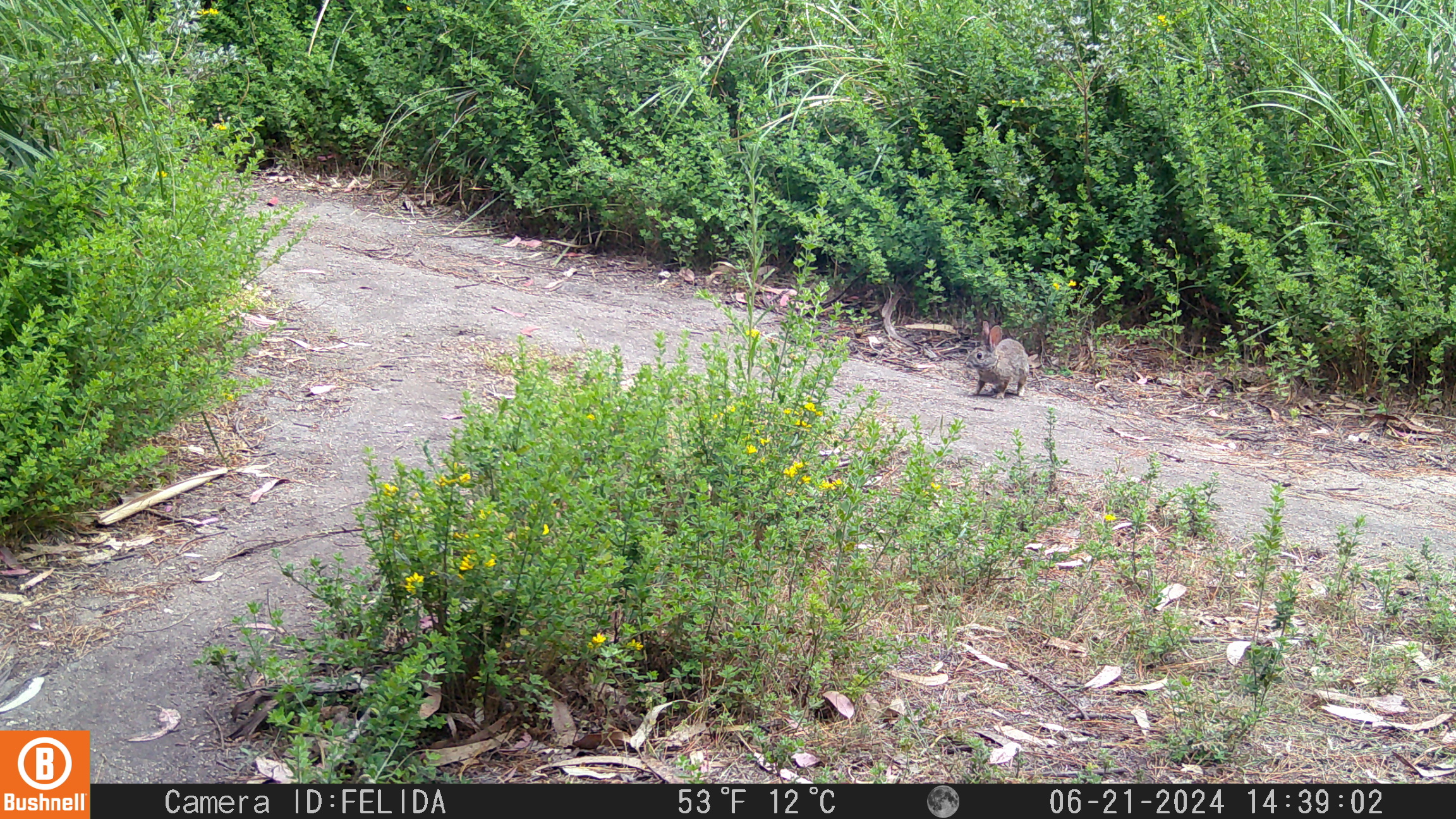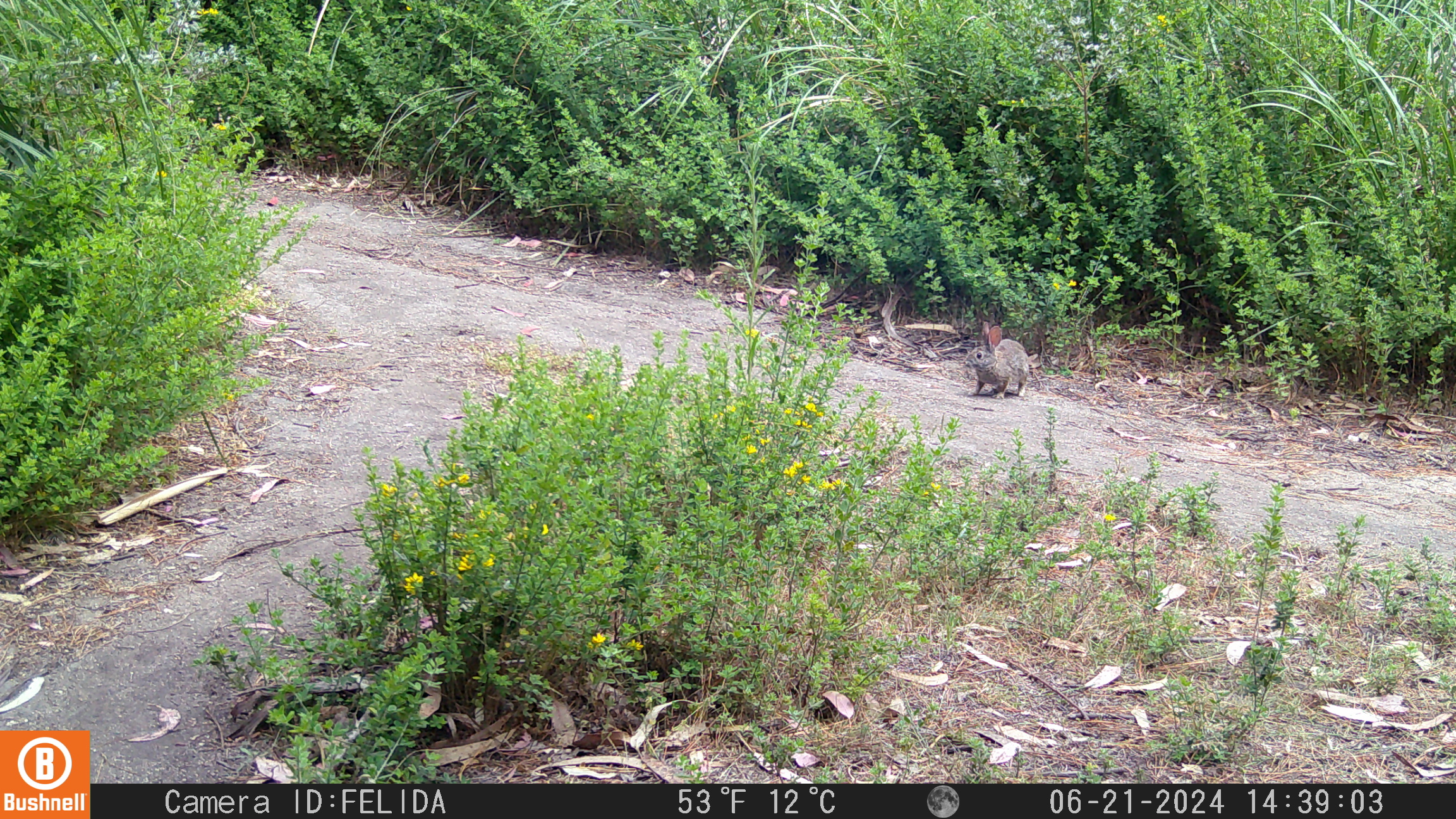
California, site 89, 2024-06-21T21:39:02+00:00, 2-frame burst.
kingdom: Animalia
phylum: Chordata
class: Mammalia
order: Lagomorpha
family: Leporidae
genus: Sylvilagus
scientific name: Sylvilagus bachmani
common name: brush rabbit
Brush rabbit (Sylvilagus bachmani).